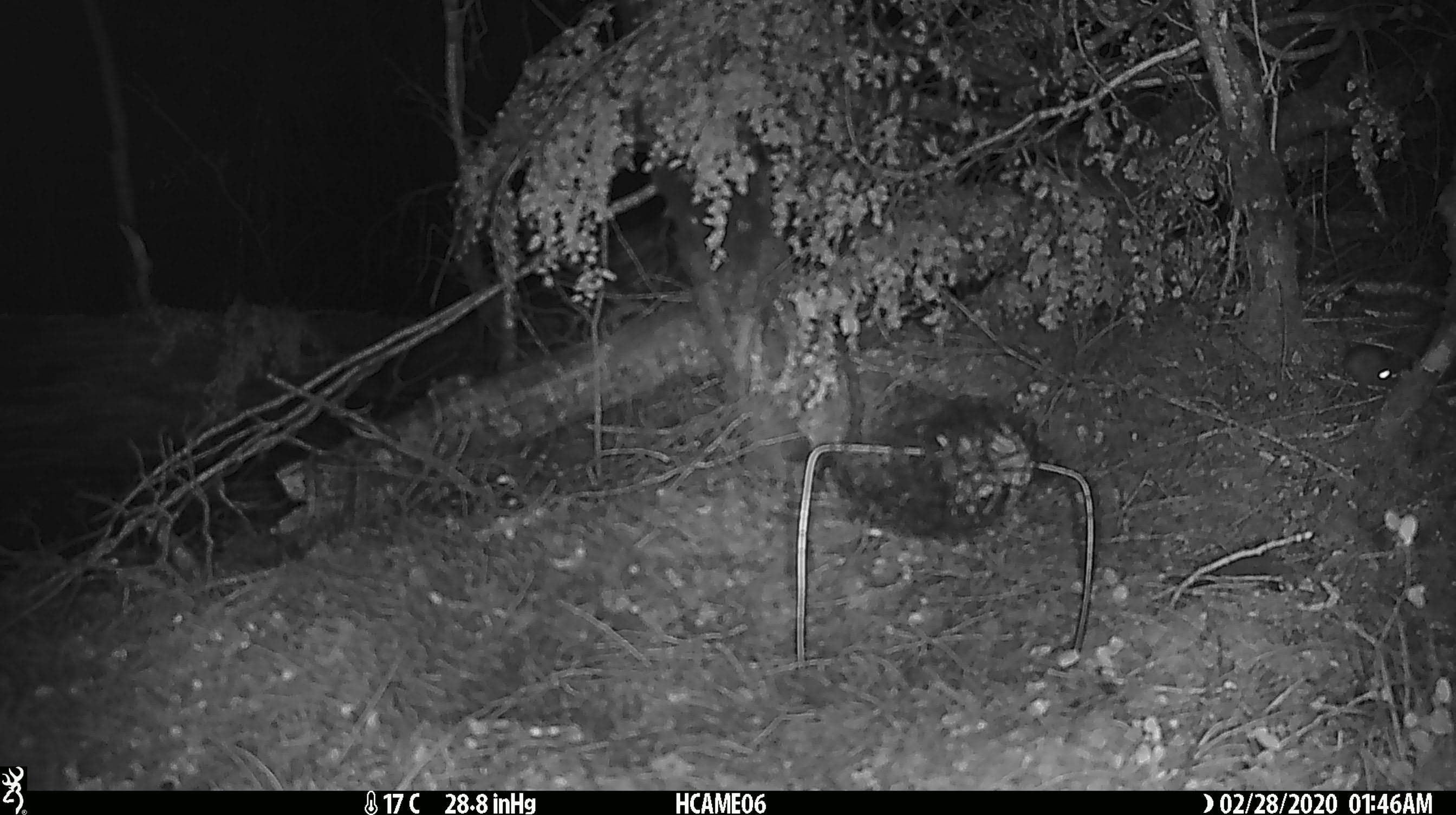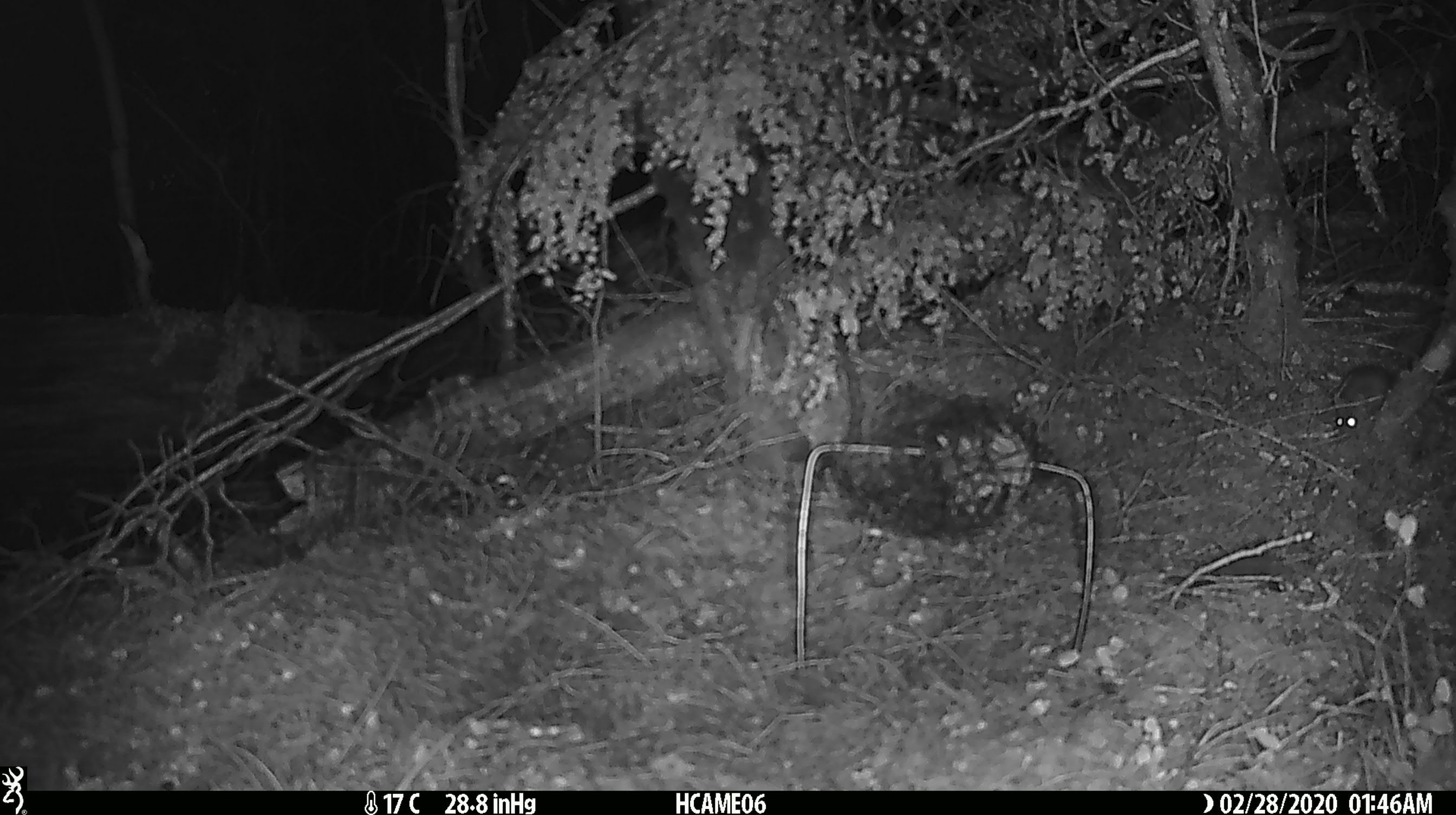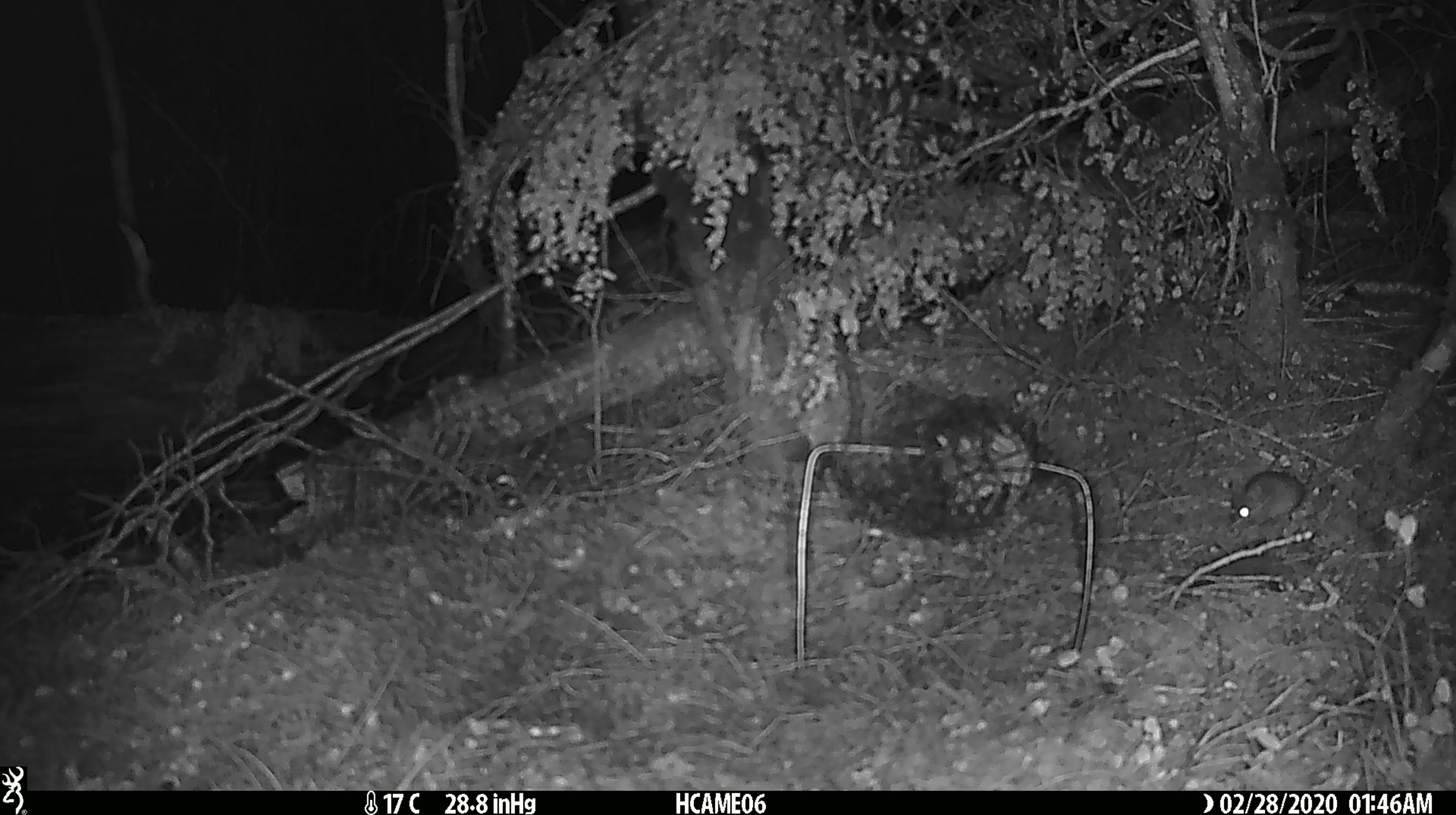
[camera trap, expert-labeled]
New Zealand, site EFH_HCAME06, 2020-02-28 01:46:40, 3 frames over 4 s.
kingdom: Animalia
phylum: Chordata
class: Mammalia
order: Rodentia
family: Muridae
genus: Mus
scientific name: Mus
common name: mouse